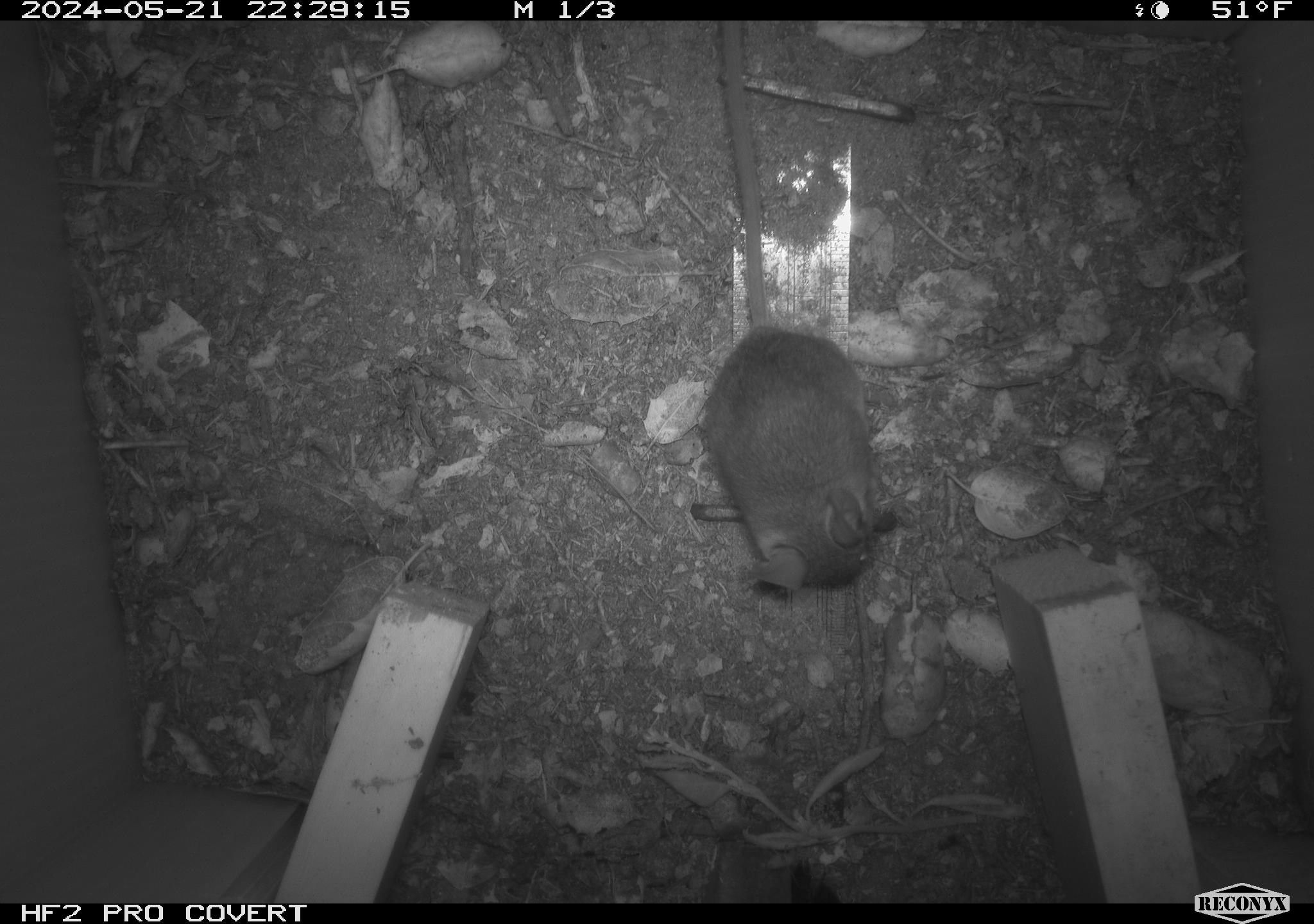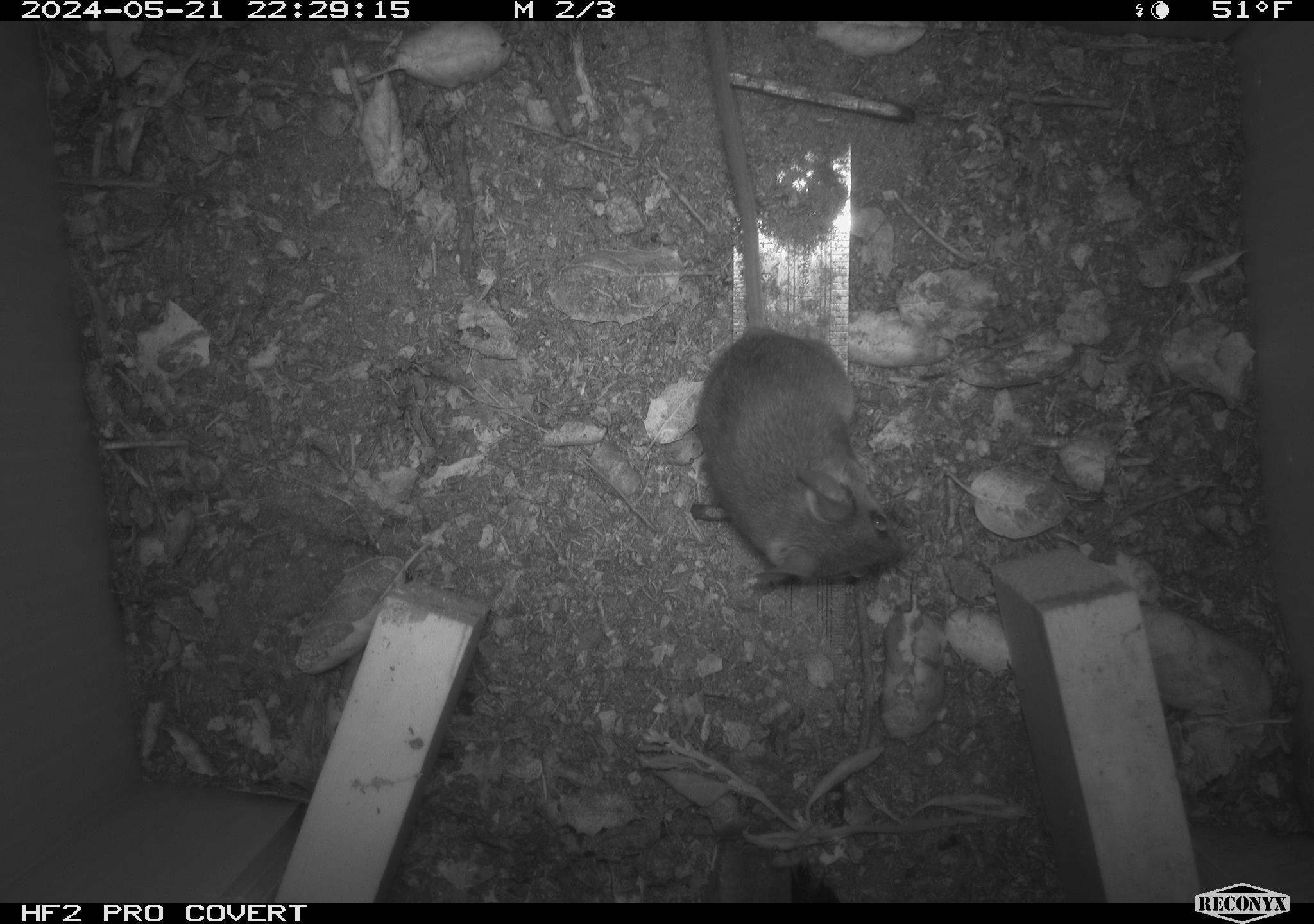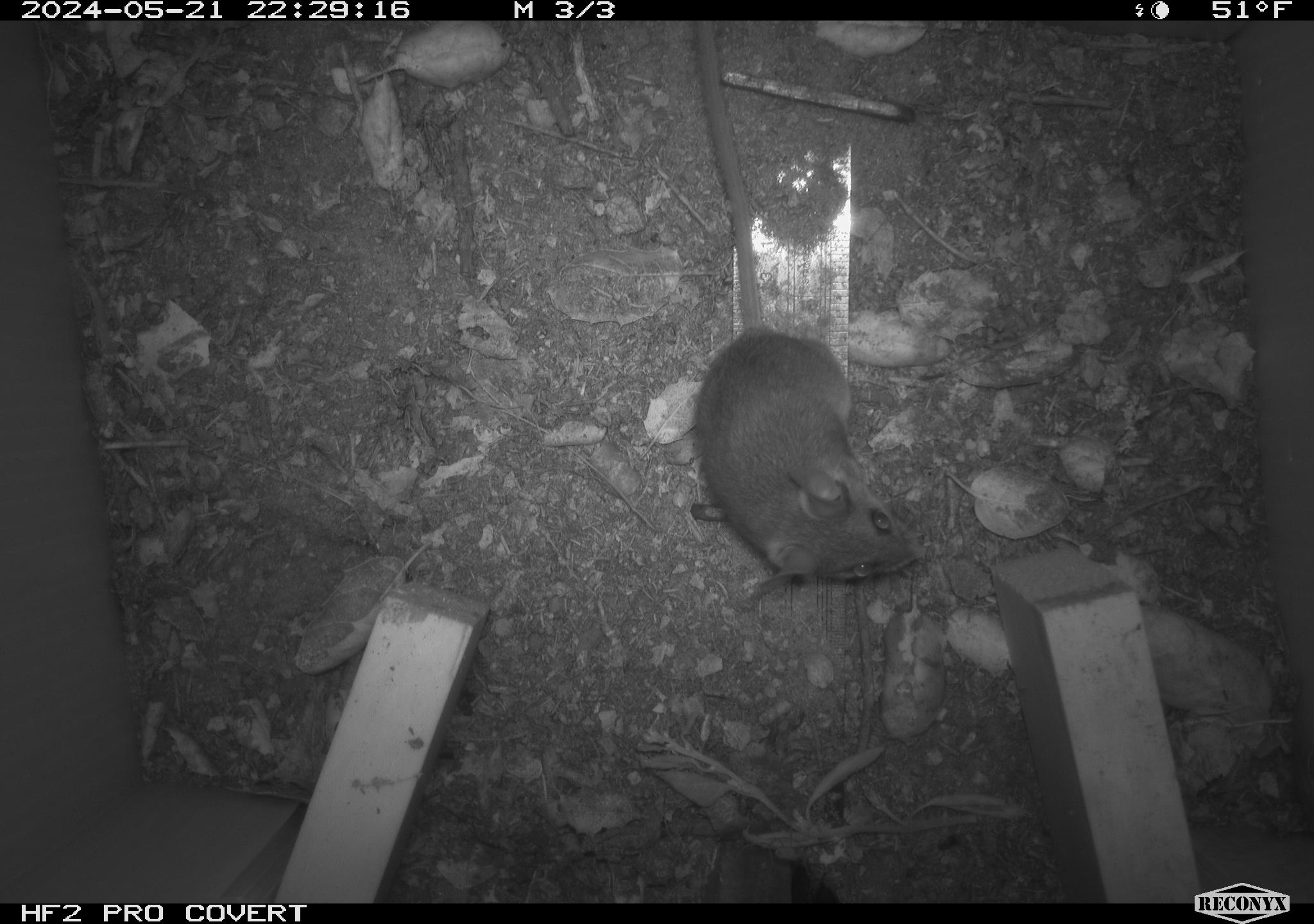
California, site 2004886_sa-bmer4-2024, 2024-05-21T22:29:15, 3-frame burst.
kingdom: Animalia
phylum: Chordata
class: Mammalia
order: Rodentia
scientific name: Rodentia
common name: mouse species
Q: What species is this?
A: Mouse species (Rodentia).